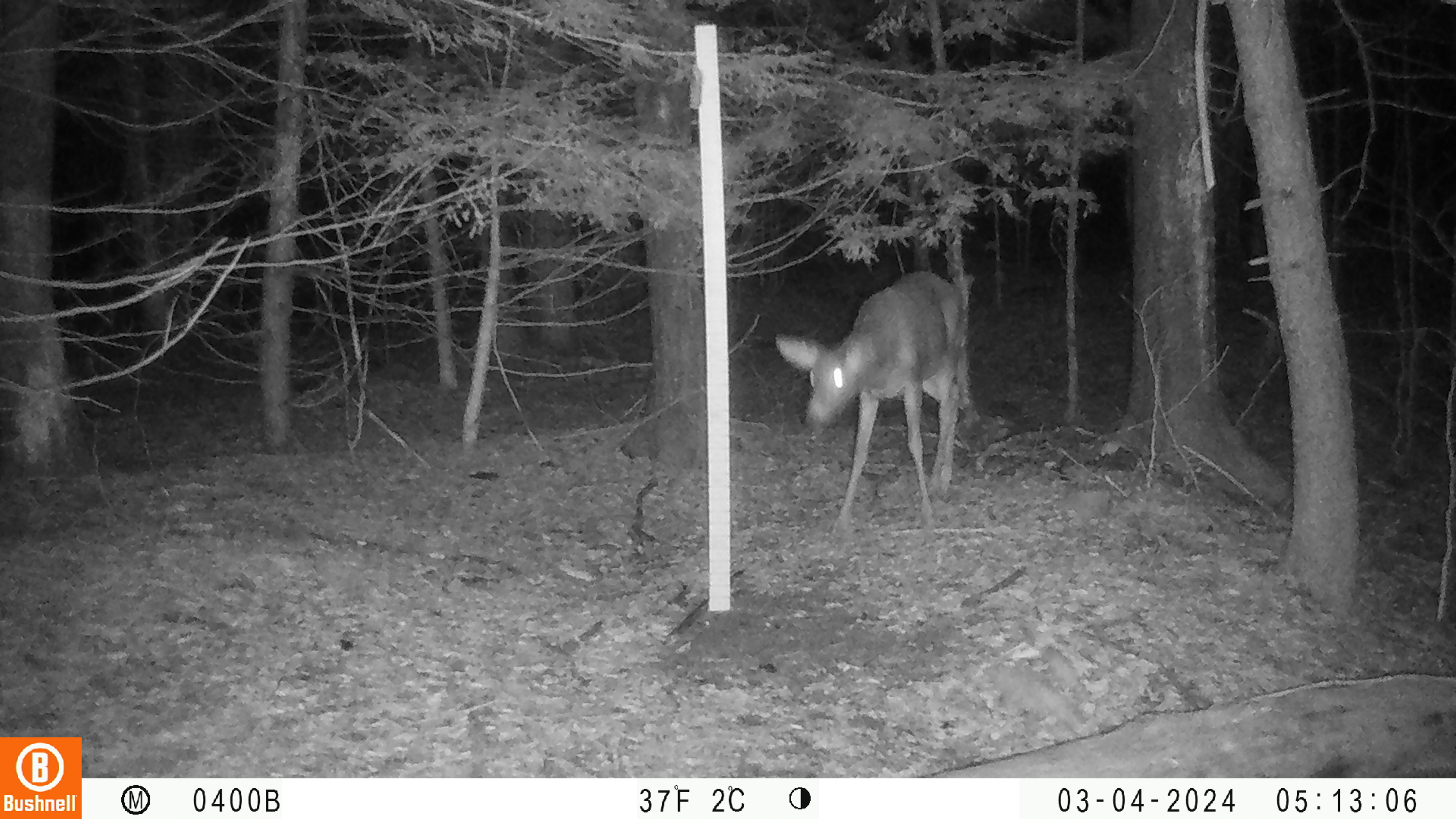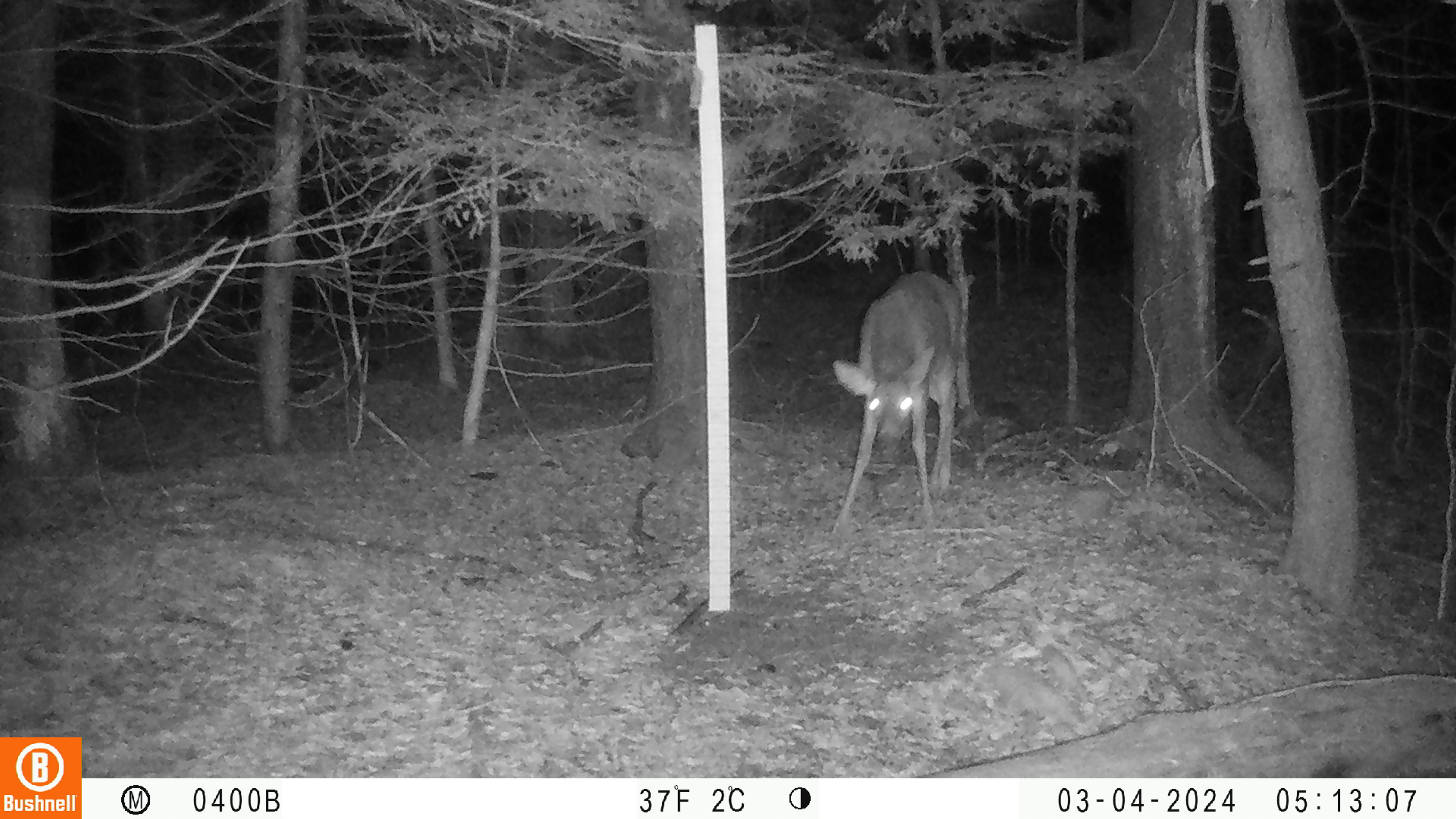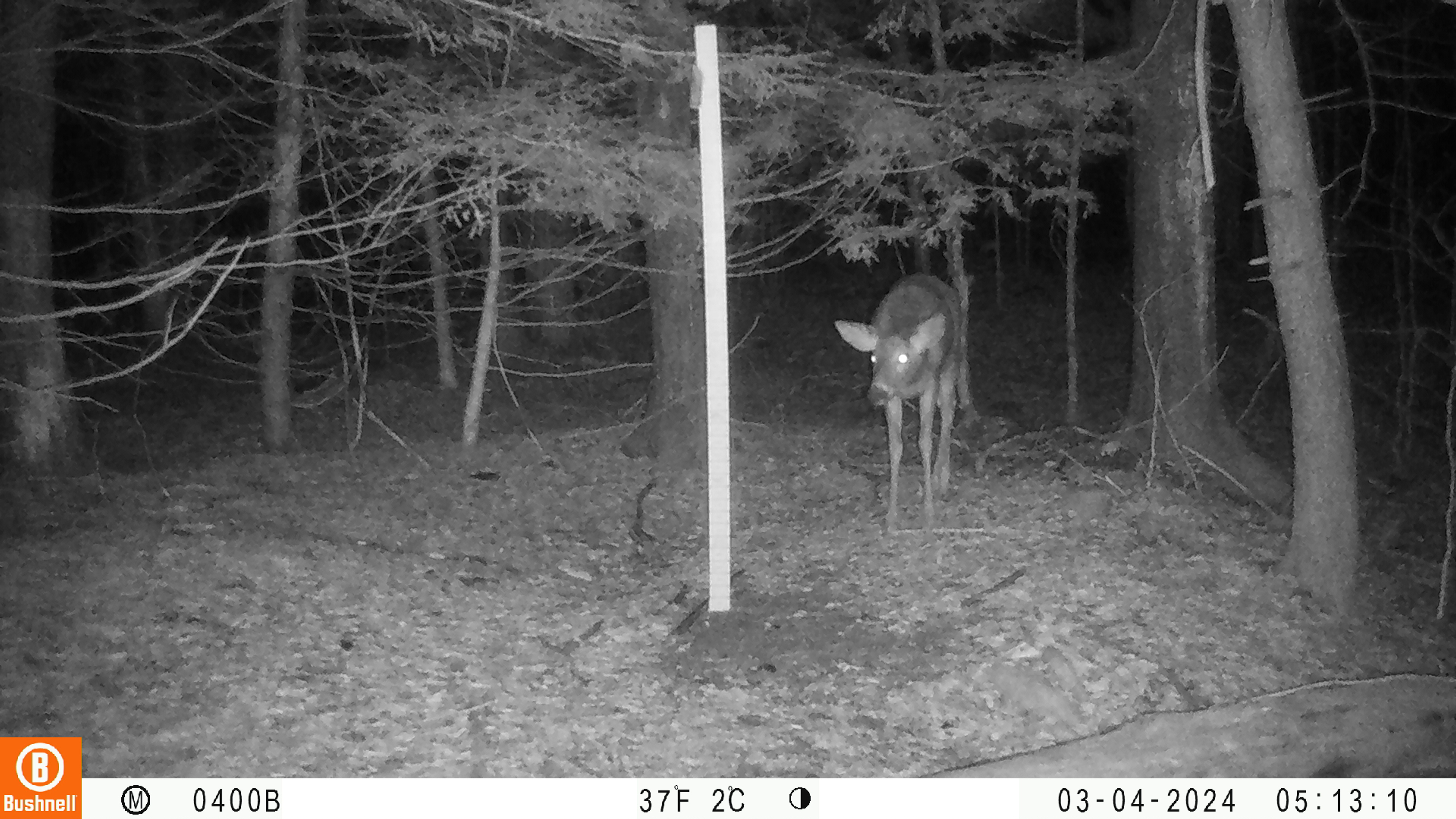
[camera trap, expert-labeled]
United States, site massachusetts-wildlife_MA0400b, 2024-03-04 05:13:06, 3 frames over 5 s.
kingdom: Animalia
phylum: Chordata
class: Mammalia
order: Artiodactyla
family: Cervidae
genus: Odocoileus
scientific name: Odocoileus virginianus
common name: white-tailed deer